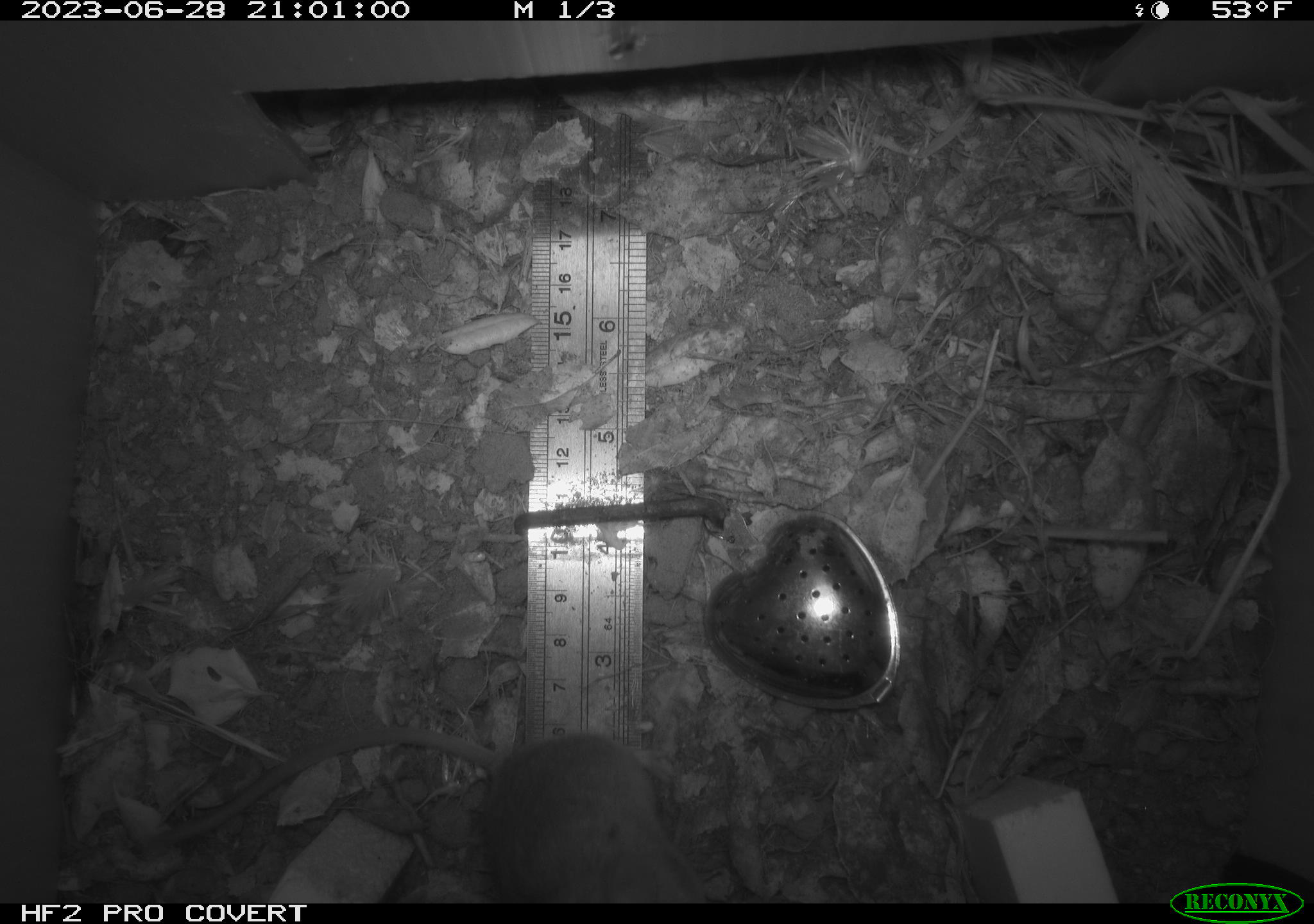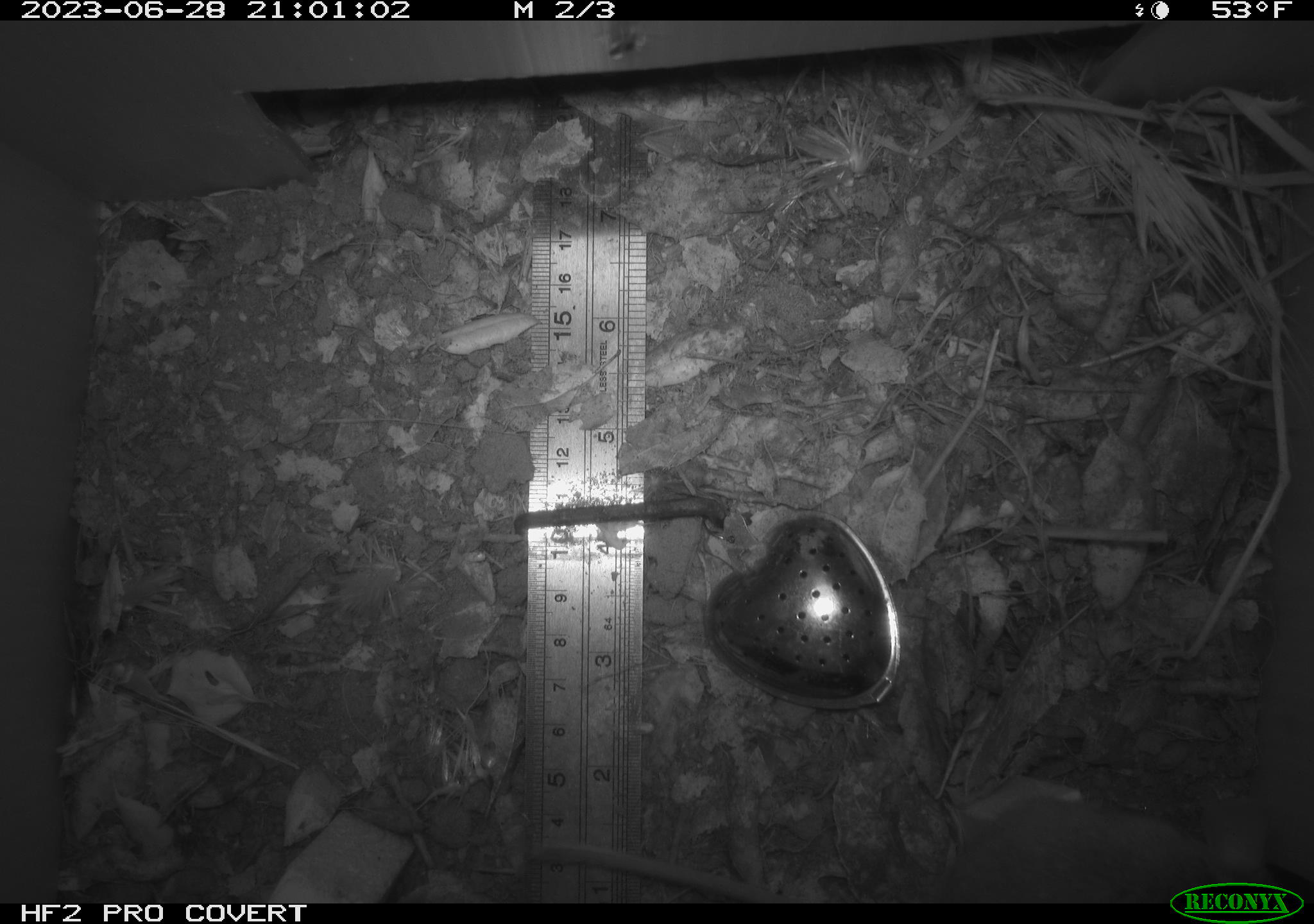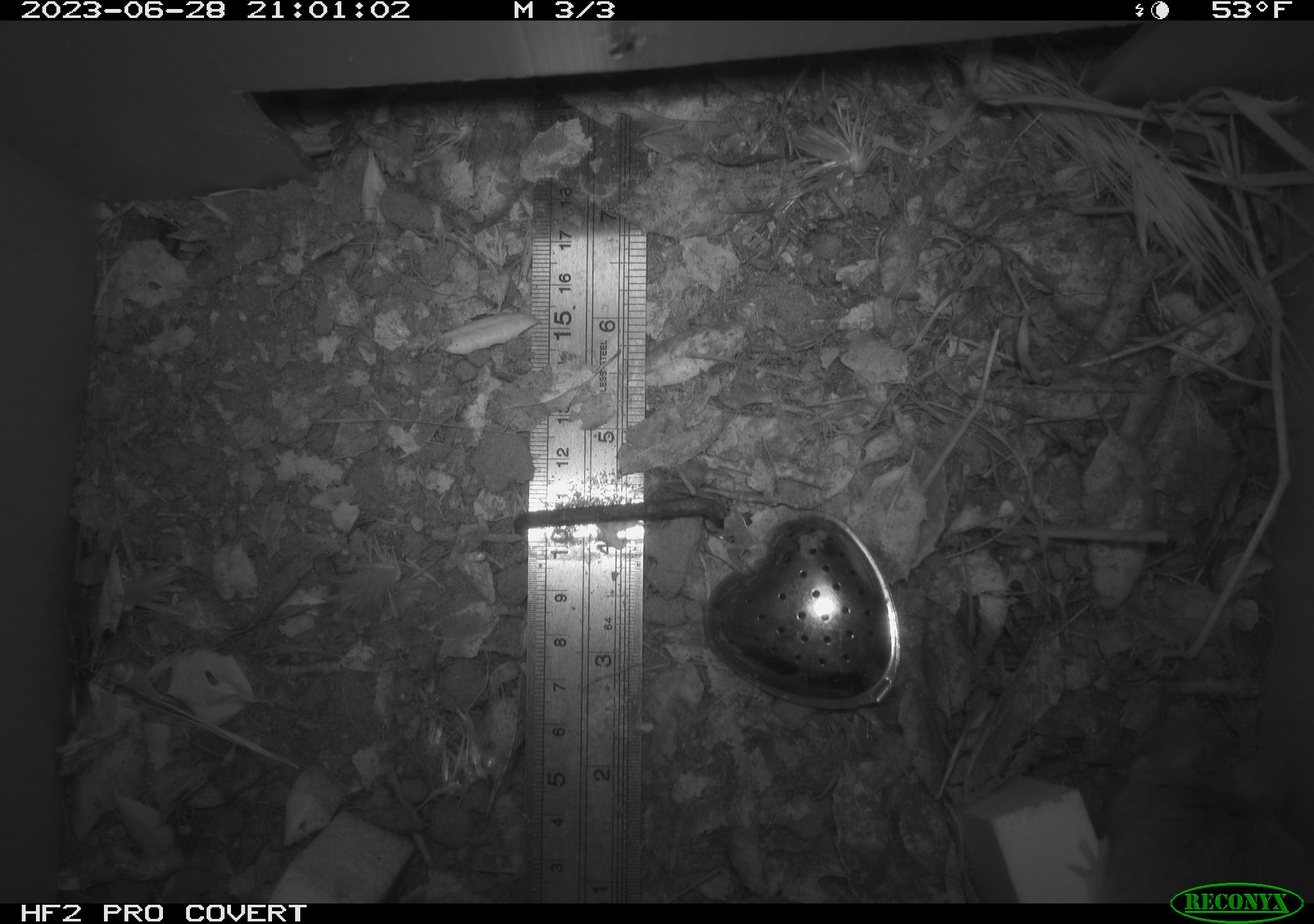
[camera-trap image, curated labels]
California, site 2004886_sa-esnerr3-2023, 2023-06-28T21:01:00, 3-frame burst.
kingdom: Animalia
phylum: Chordata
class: Mammalia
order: Rodentia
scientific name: Rodentia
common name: mouse species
Mouse species (Rodentia).